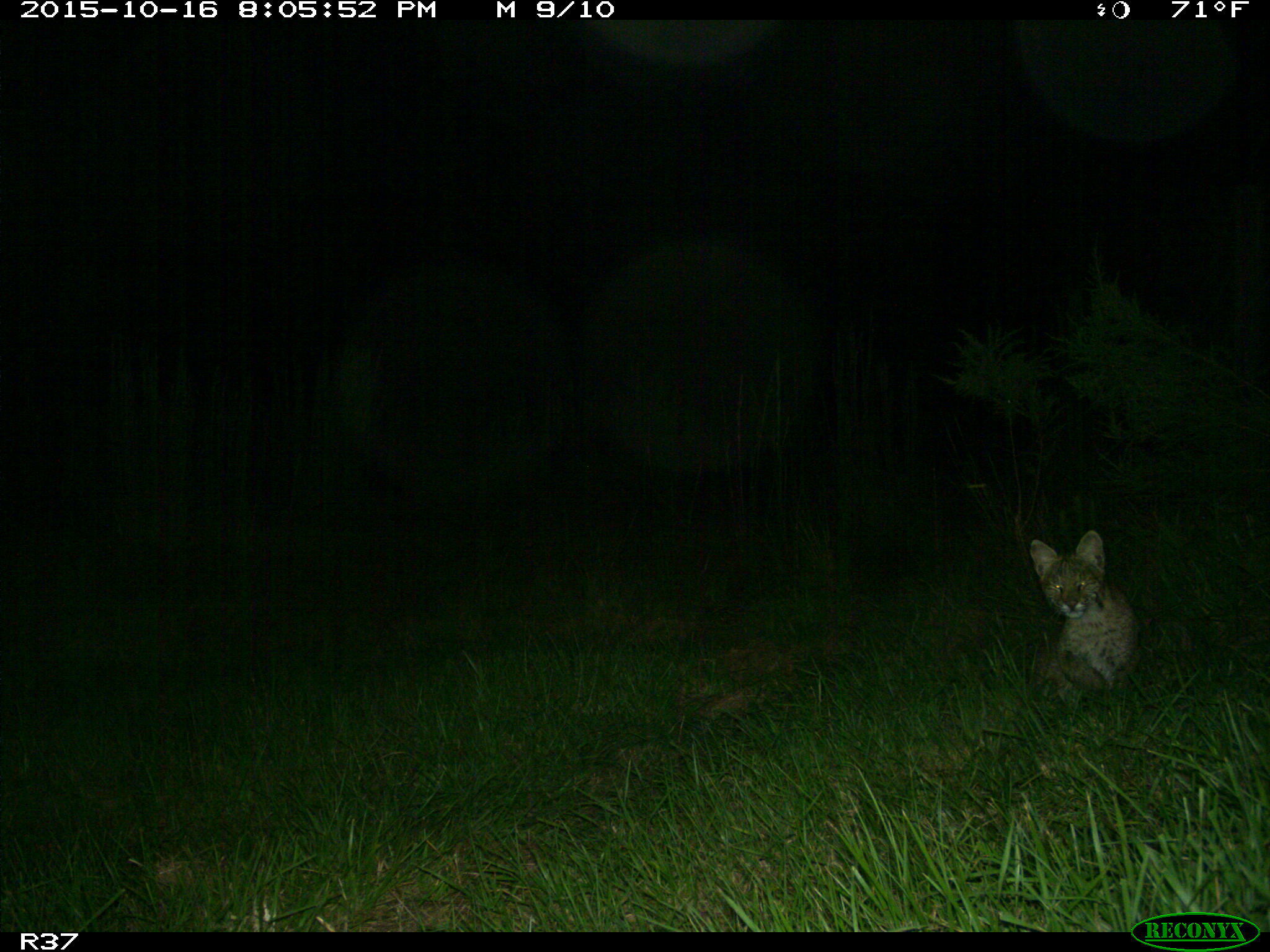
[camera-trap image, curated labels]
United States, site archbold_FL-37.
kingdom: Animalia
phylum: Chordata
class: Mammalia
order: Carnivora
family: Felidae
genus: Lynx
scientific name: Lynx rufus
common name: bobcat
Lynx rufus (bobcat).